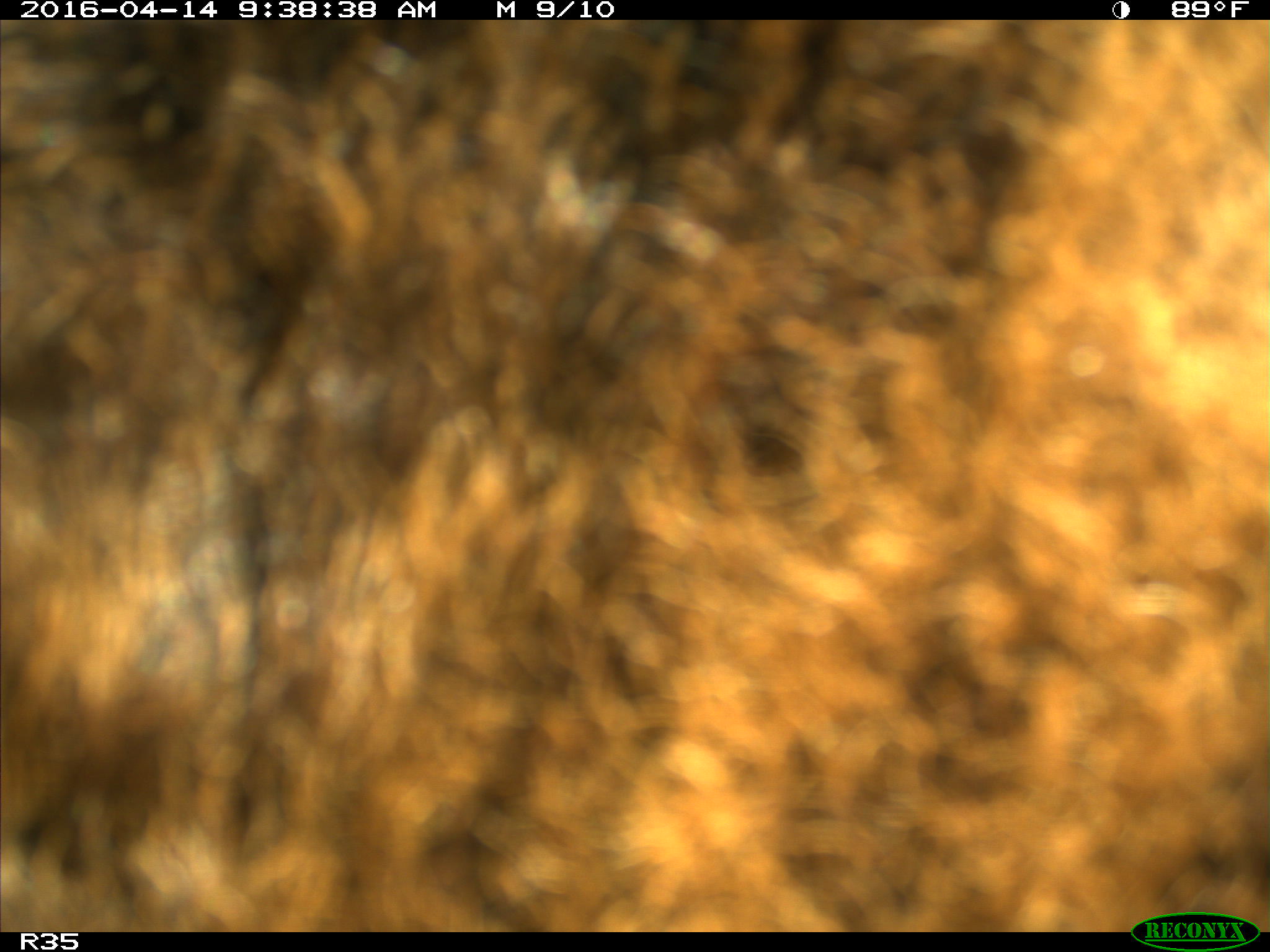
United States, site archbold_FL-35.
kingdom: Animalia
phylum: Chordata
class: Mammalia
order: Artiodactyla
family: Bovidae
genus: Bos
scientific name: Bos taurus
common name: domestic cow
Bos taurus (domestic cow).